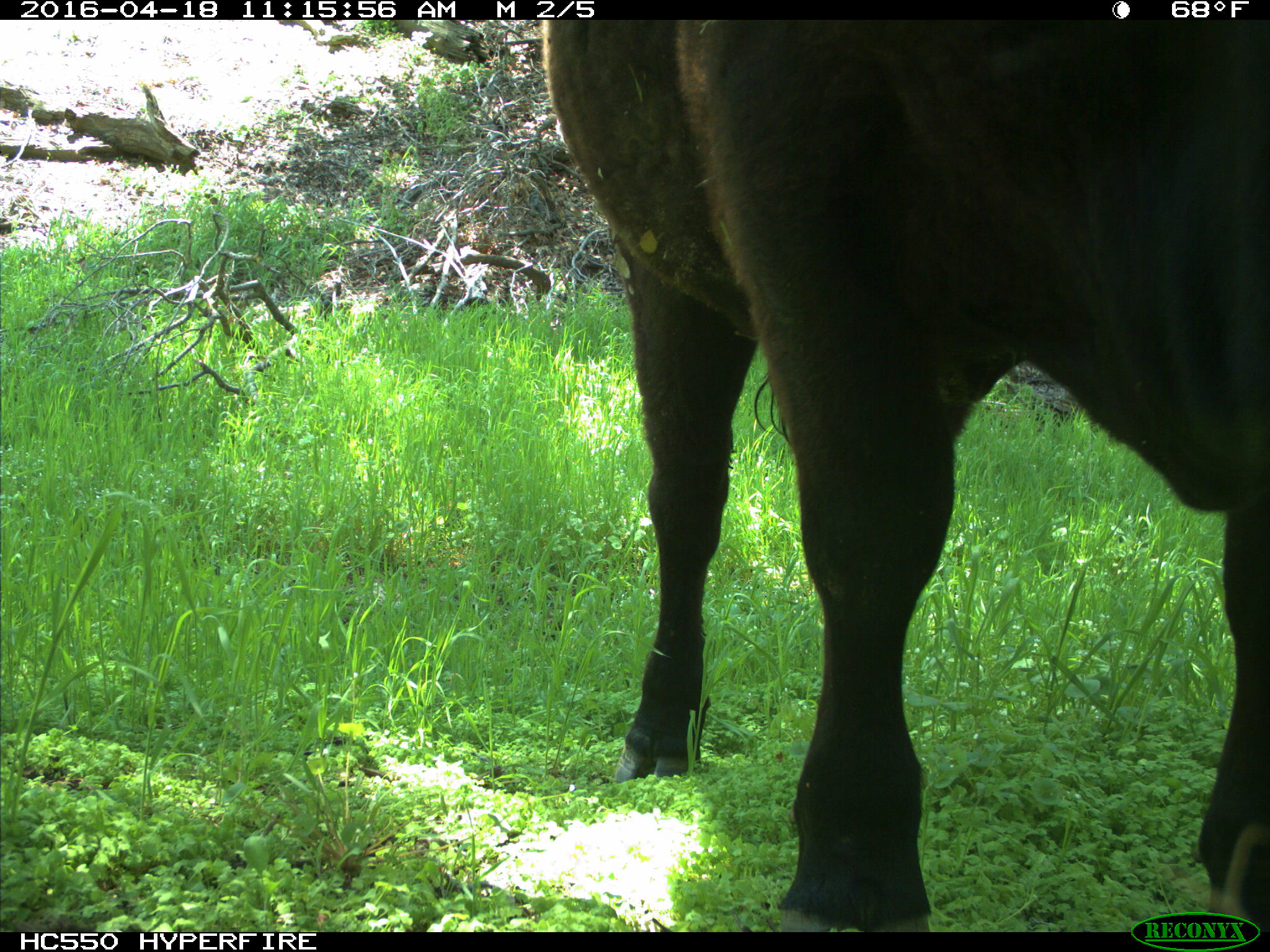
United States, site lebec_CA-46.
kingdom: Animalia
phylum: Chordata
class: Mammalia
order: Artiodactyla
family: Bovidae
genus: Bos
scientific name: Bos taurus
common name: domestic cow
Bos taurus (domestic cow).